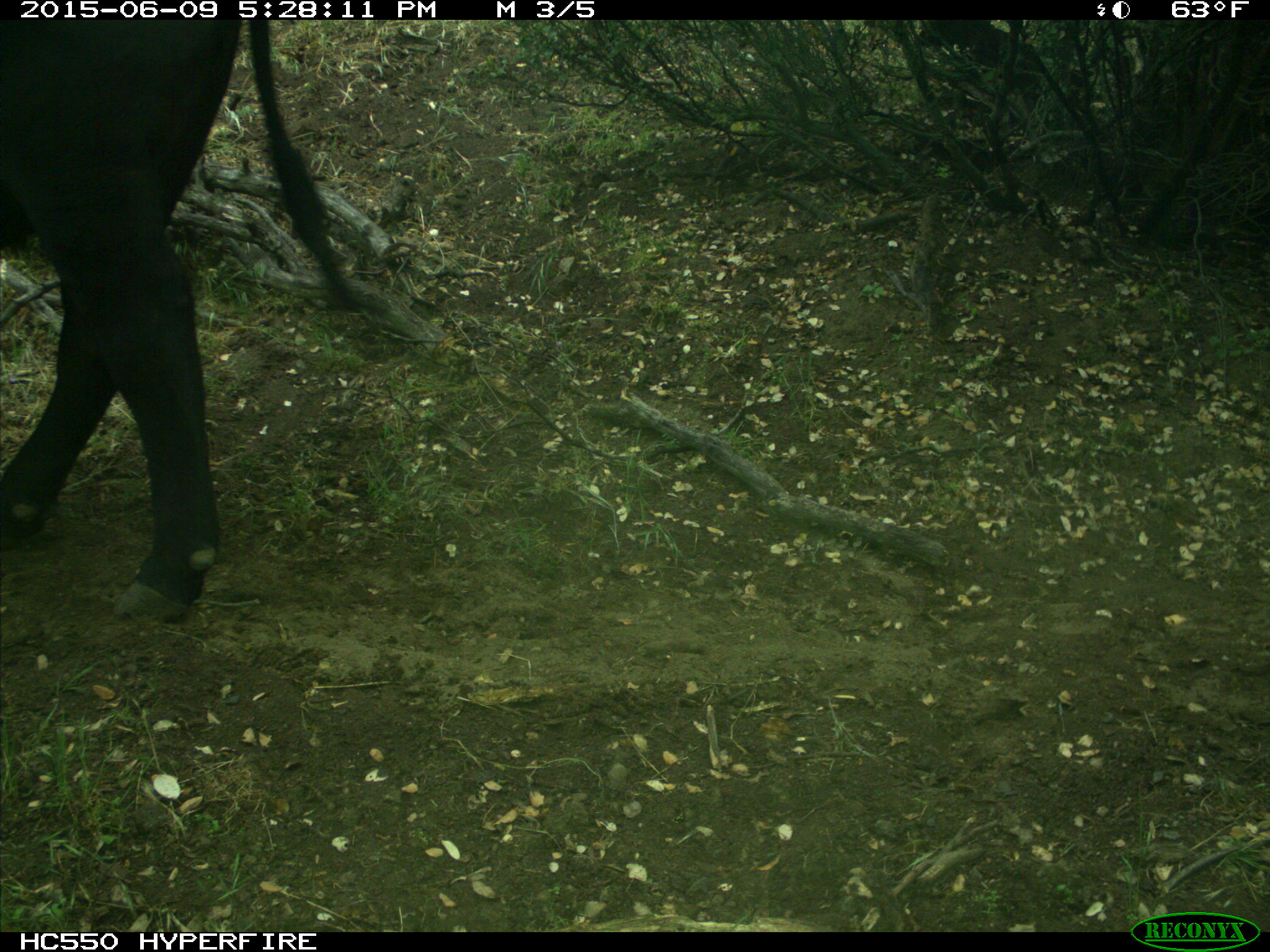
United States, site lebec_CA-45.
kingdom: Animalia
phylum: Chordata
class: Mammalia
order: Artiodactyla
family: Bovidae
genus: Bos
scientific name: Bos taurus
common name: domestic cow